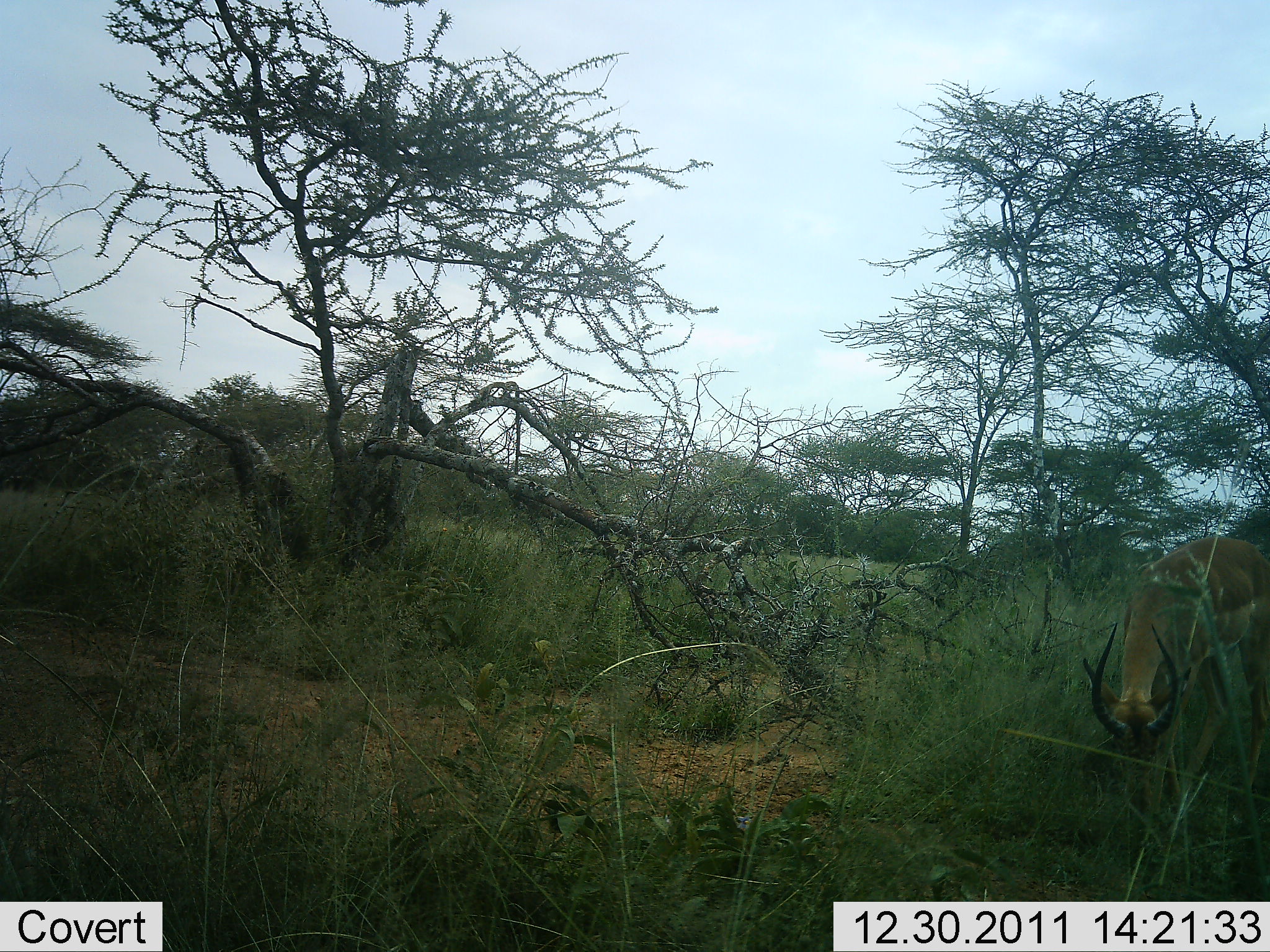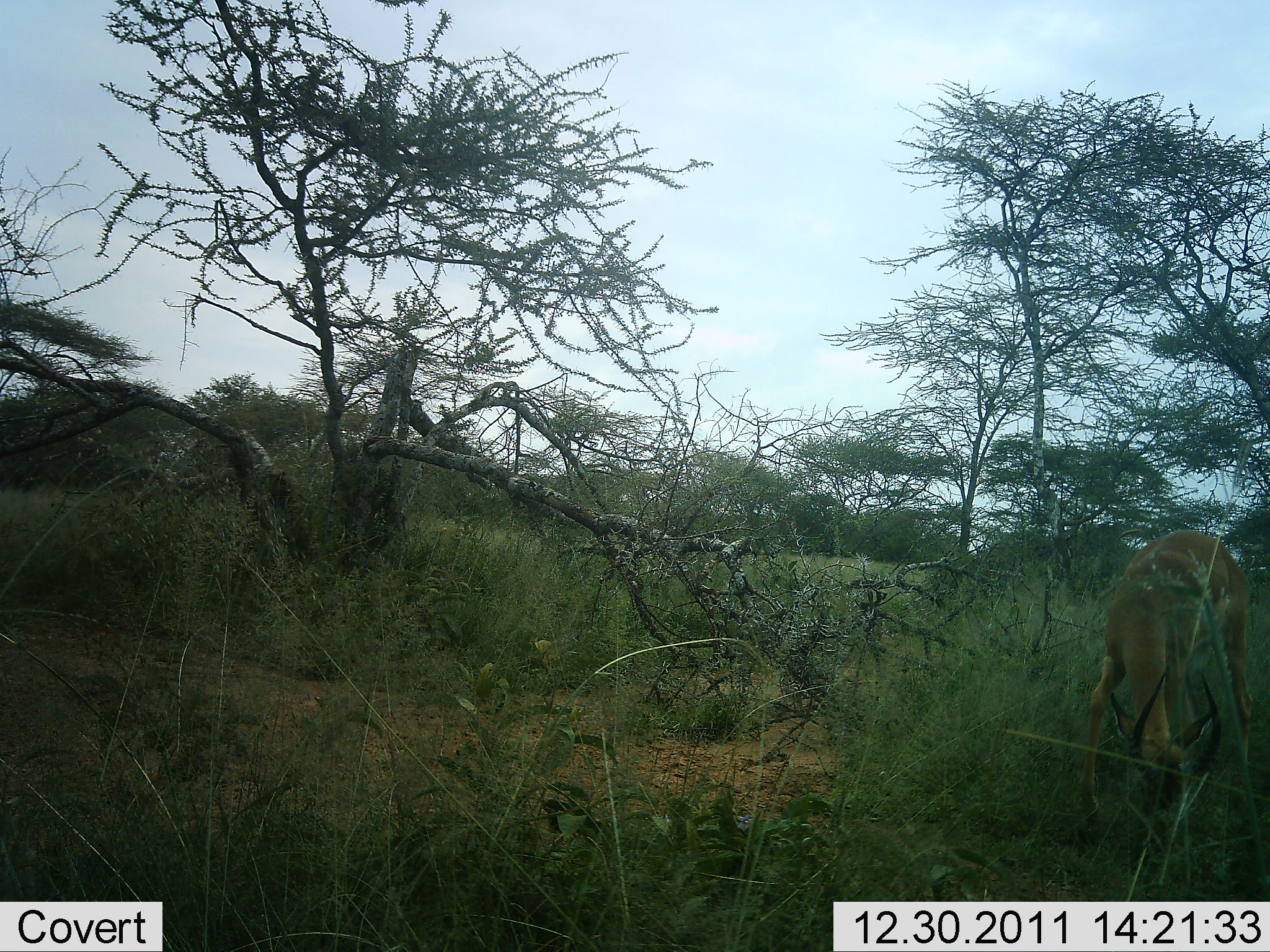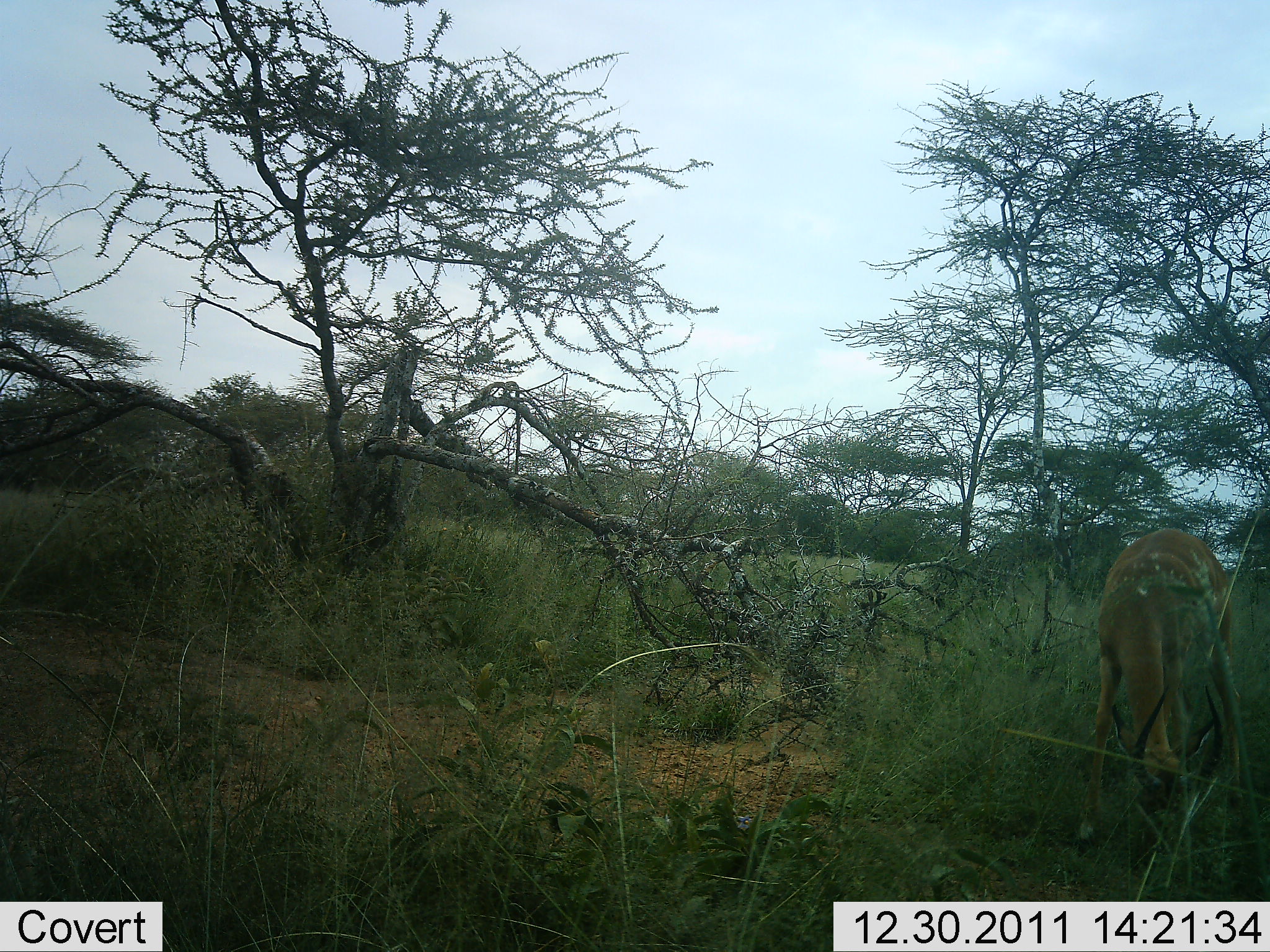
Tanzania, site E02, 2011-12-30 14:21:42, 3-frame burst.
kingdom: Animalia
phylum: Chordata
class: Mammalia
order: Artiodactyla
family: Bovidae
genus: Nanger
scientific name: Nanger granti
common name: grant's gazelle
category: gazellegrants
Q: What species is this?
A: Gazellegrants (grant's gazelle) (Nanger granti).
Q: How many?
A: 1.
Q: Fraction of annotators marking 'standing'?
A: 0%.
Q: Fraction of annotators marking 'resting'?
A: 0%.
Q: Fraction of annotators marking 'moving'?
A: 0%.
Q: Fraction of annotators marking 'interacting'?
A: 0%.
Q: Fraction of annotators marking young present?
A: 0%.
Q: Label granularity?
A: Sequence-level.